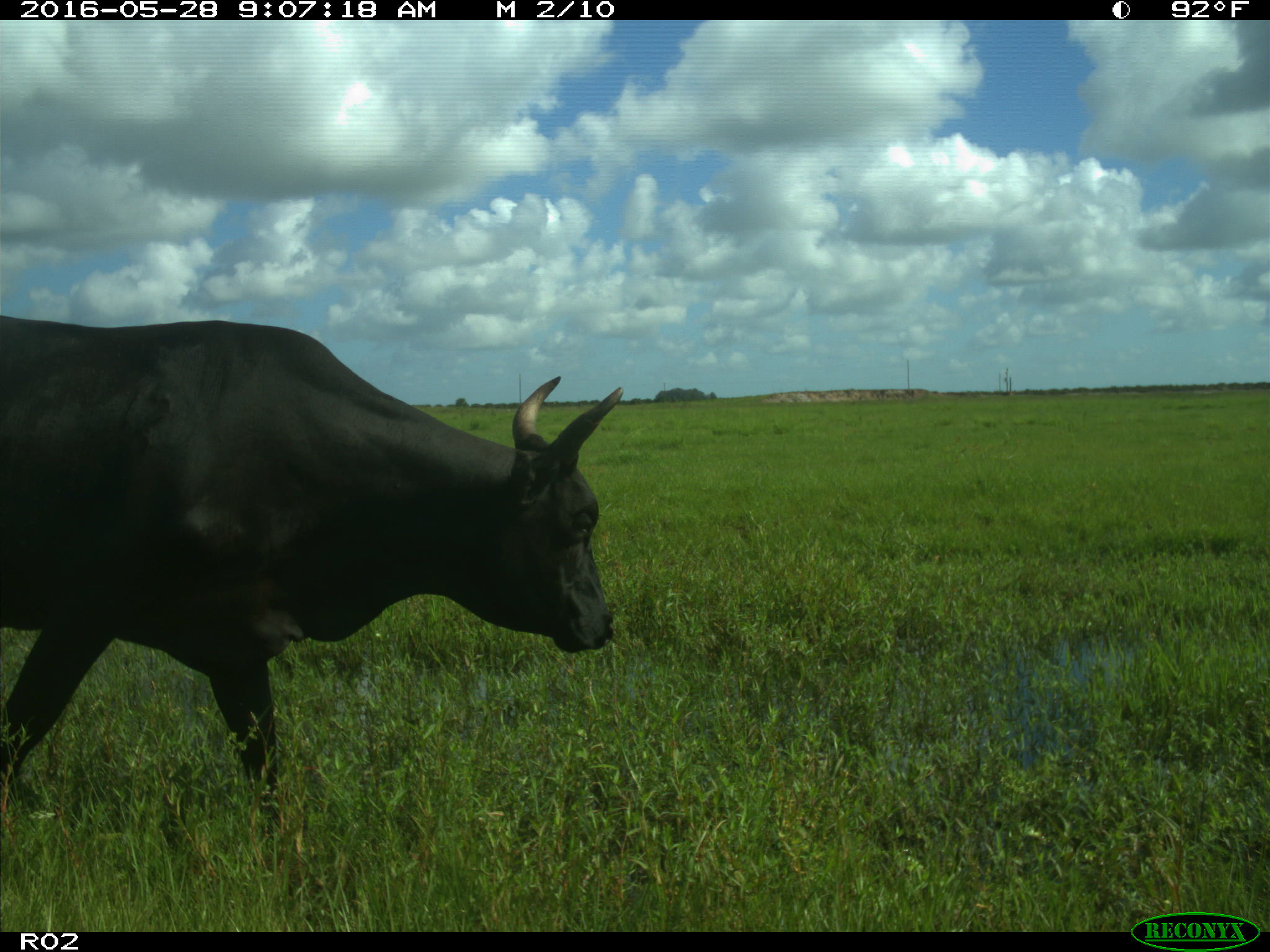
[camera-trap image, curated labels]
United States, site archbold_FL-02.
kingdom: Animalia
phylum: Chordata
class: Mammalia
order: Artiodactyla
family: Bovidae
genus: Bos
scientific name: Bos taurus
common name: domestic cow